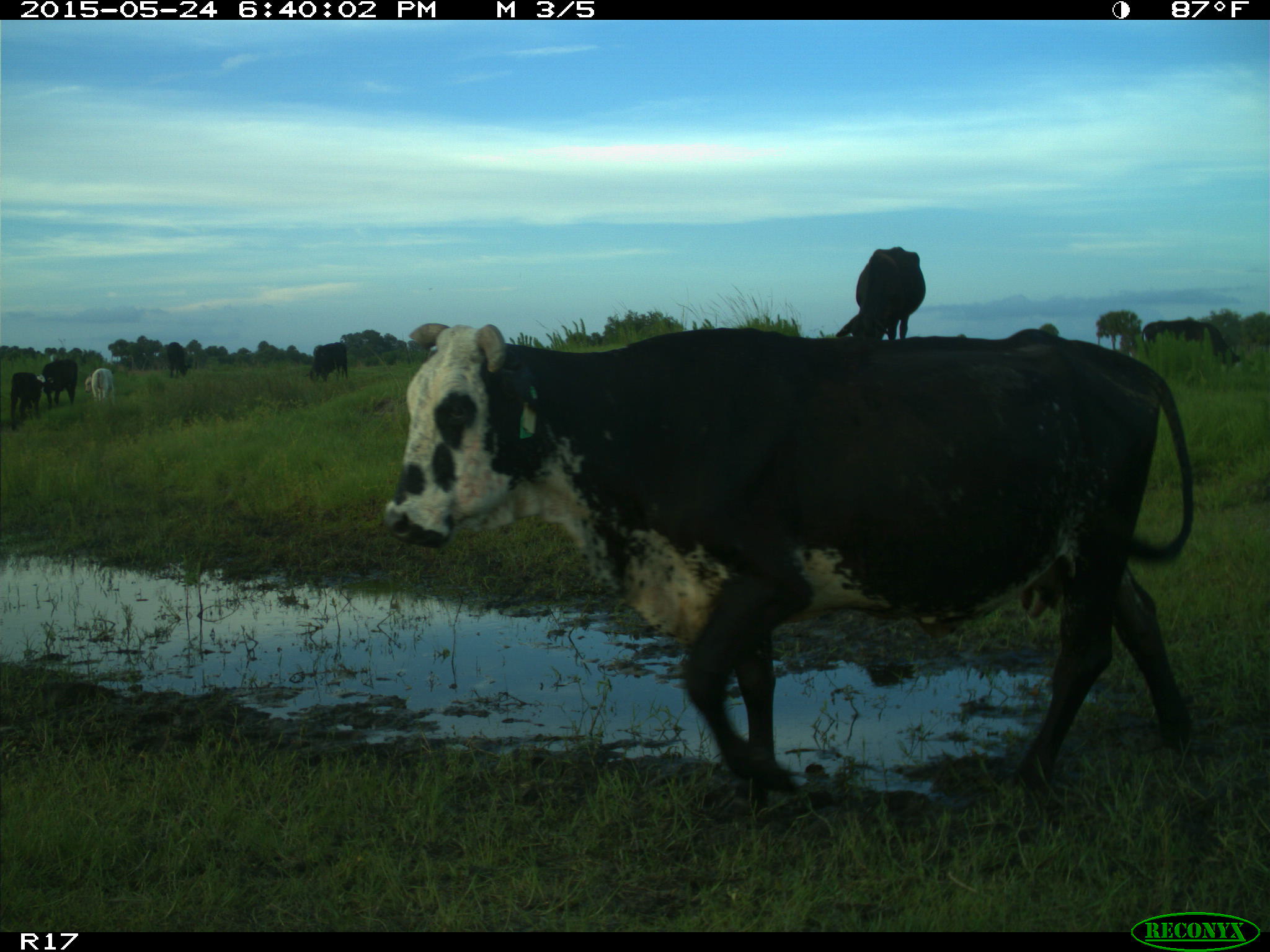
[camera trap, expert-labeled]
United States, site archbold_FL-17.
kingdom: Animalia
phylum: Chordata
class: Mammalia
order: Artiodactyla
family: Bovidae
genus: Bos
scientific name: Bos taurus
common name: domestic cow